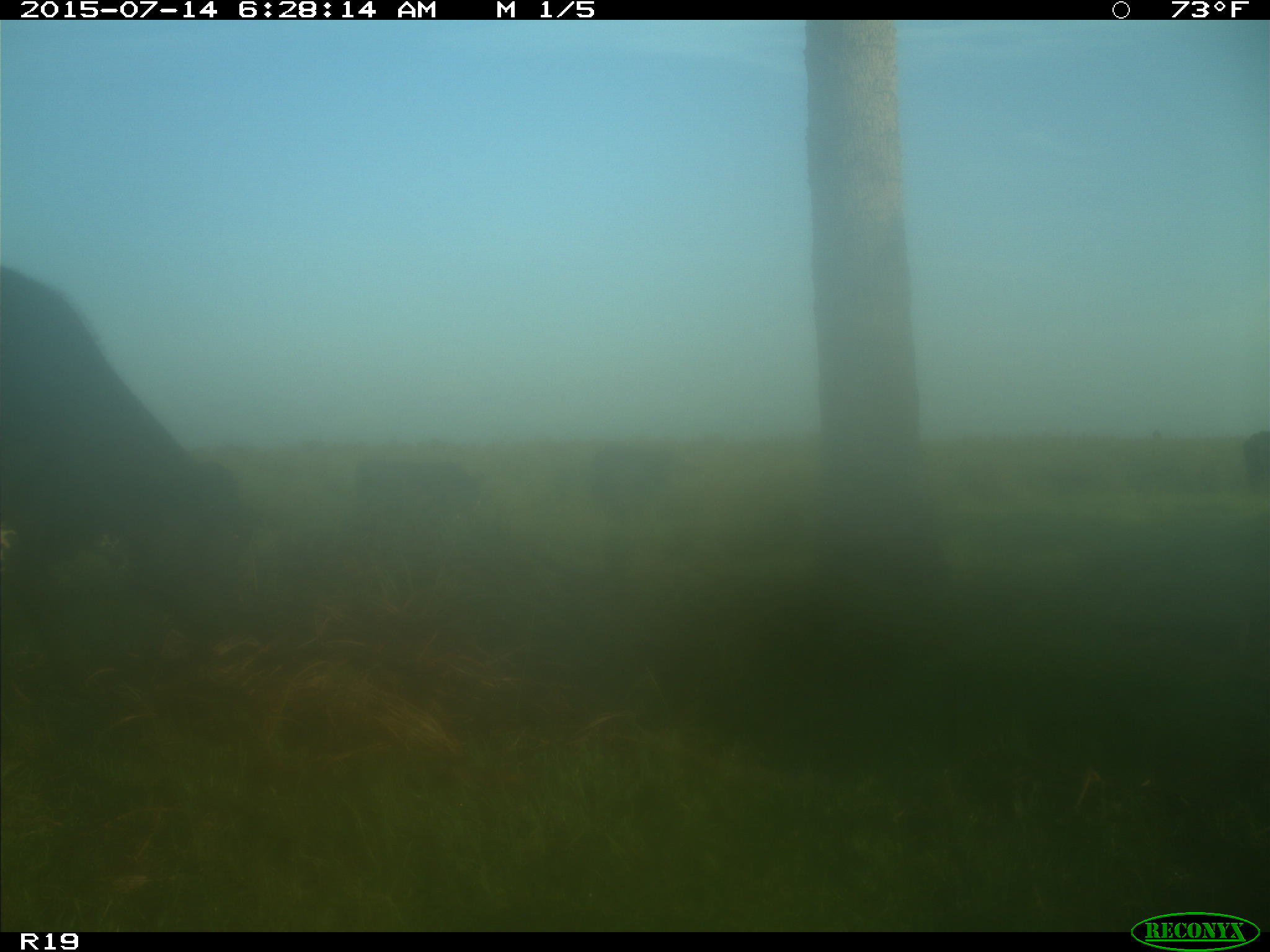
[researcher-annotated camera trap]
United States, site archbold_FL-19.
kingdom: Animalia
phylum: Chordata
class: Mammalia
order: Artiodactyla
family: Bovidae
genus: Bos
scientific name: Bos taurus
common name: domestic cow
Bos taurus (domestic cow).